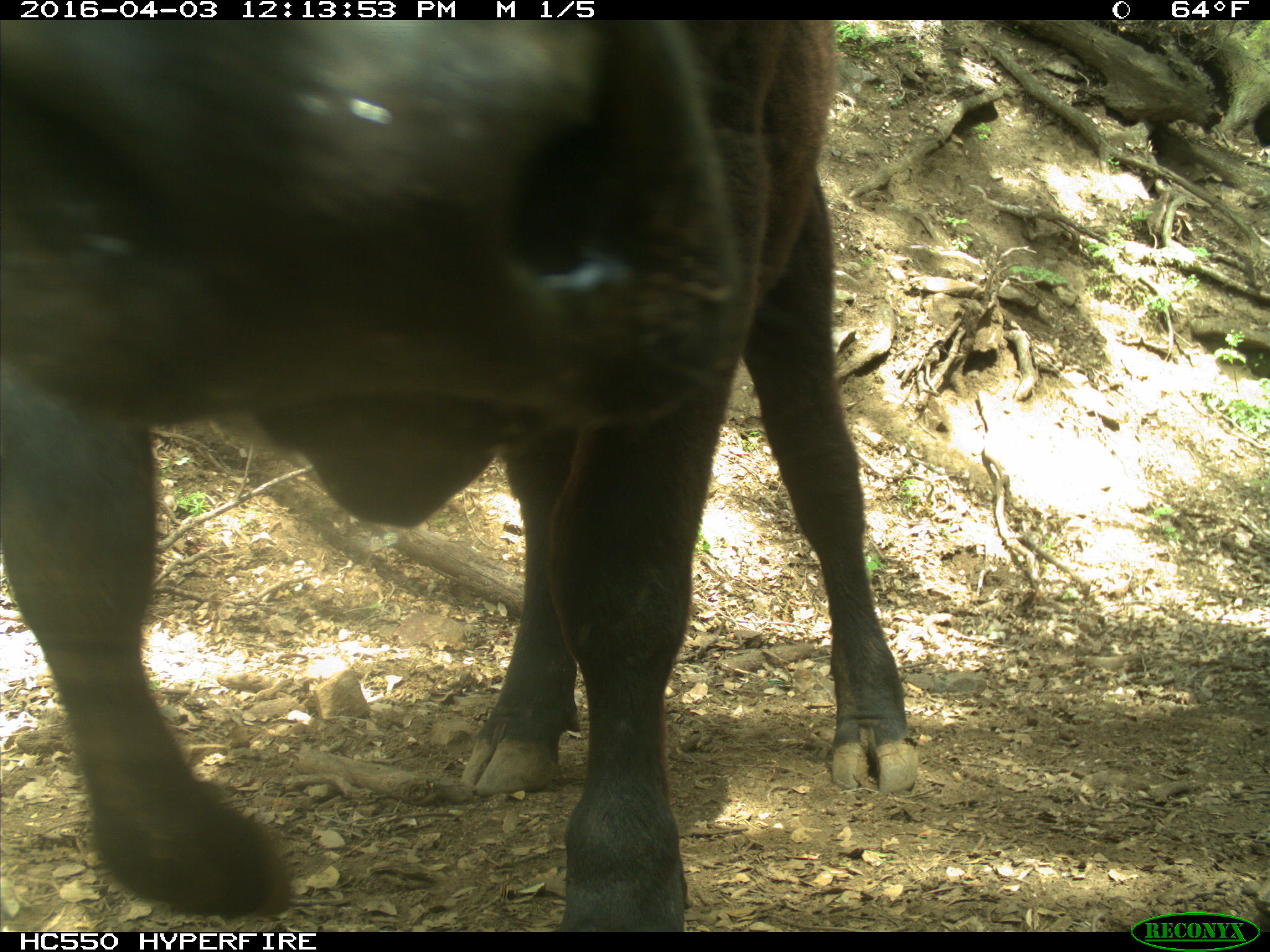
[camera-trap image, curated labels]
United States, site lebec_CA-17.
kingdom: Animalia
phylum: Chordata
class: Mammalia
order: Artiodactyla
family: Bovidae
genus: Bos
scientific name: Bos taurus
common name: domestic cow